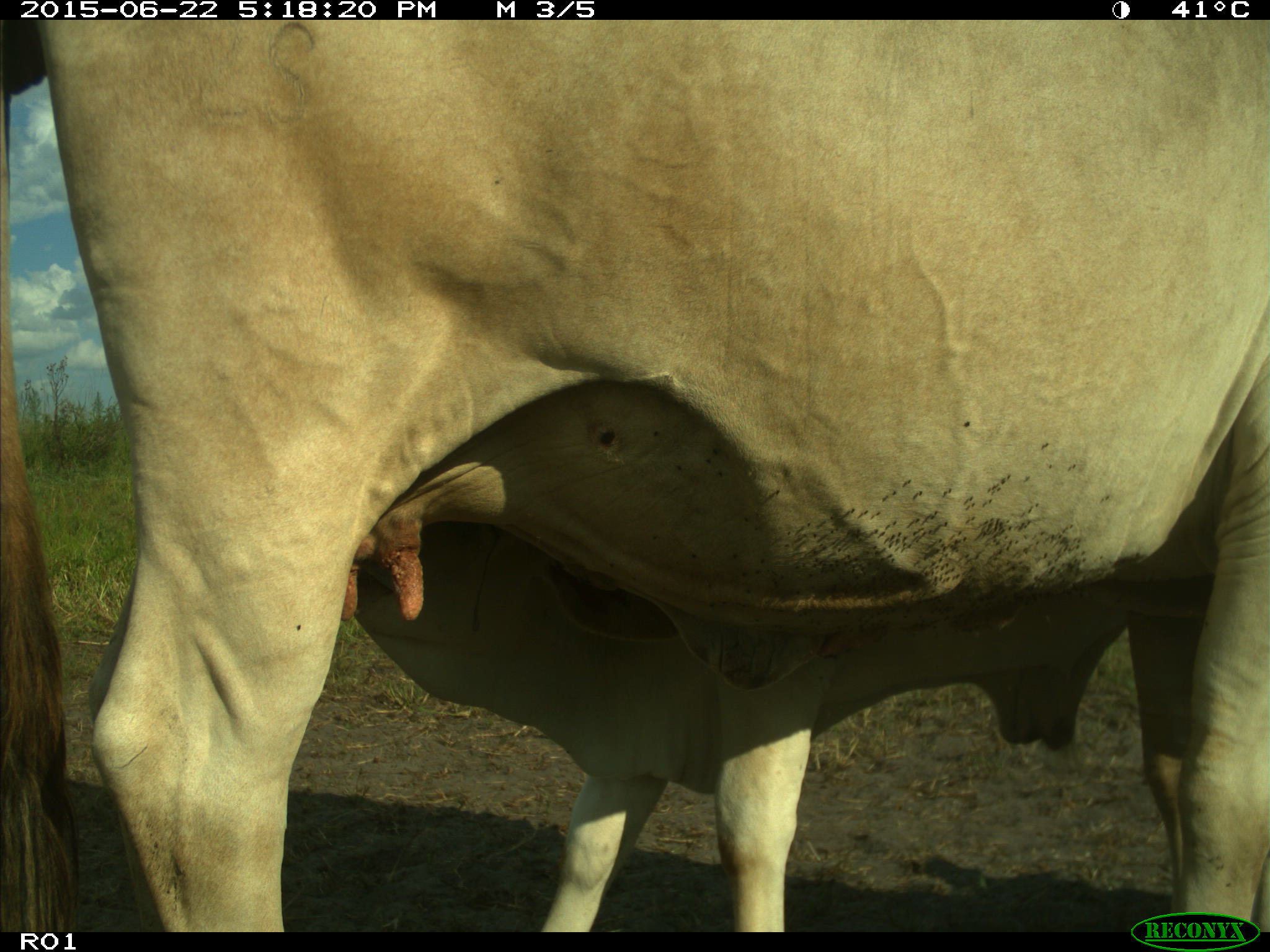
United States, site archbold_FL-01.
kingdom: Animalia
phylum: Chordata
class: Mammalia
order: Artiodactyla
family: Bovidae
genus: Bos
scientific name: Bos taurus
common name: domestic cow